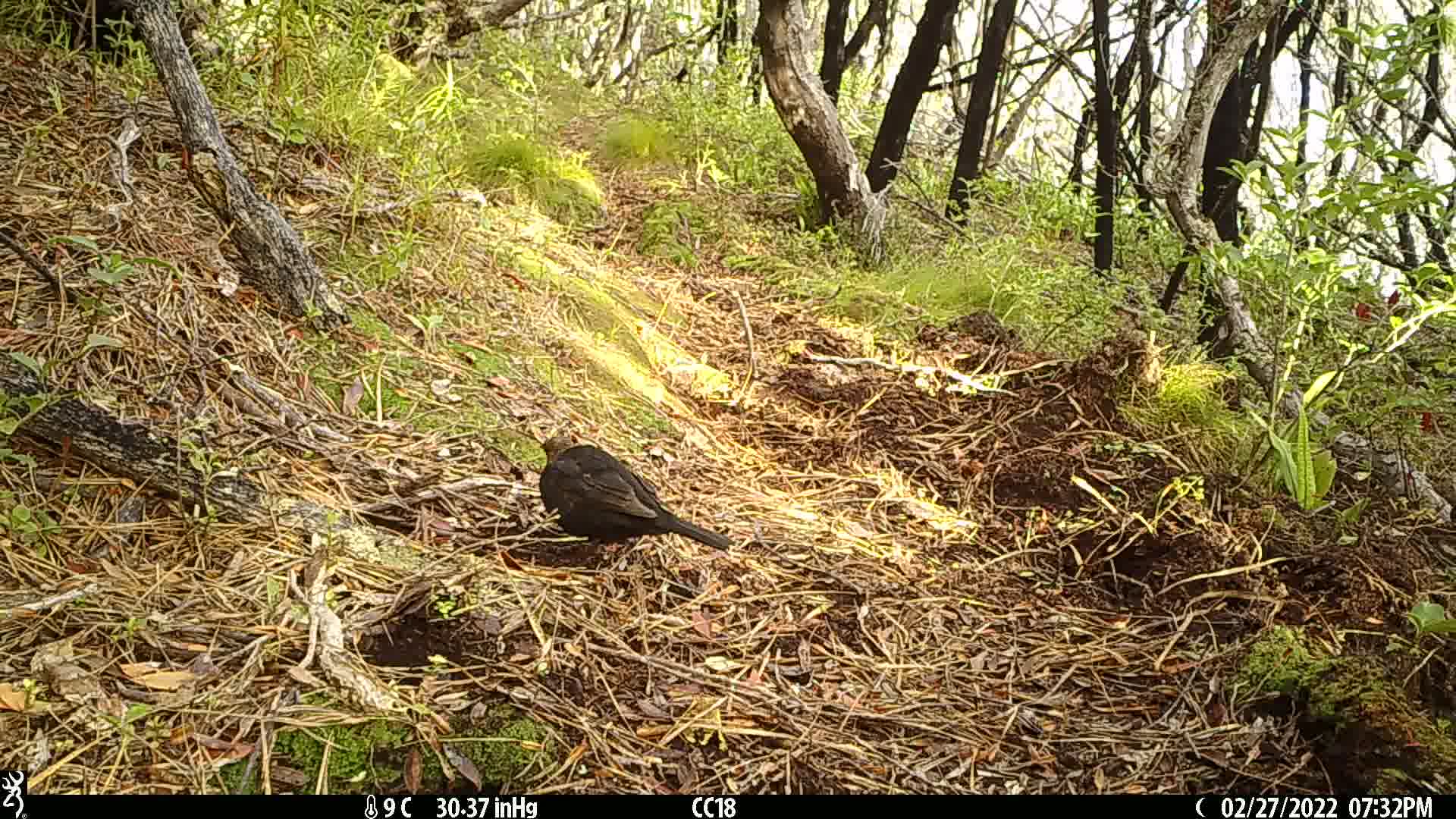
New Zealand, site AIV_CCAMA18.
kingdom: Animalia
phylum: Chordata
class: Aves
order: Passeriformes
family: Turdidae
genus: Turdus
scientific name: Turdus merula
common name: eurasian blackbird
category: blackbird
Blackbird (eurasian blackbird) (Turdus merula).